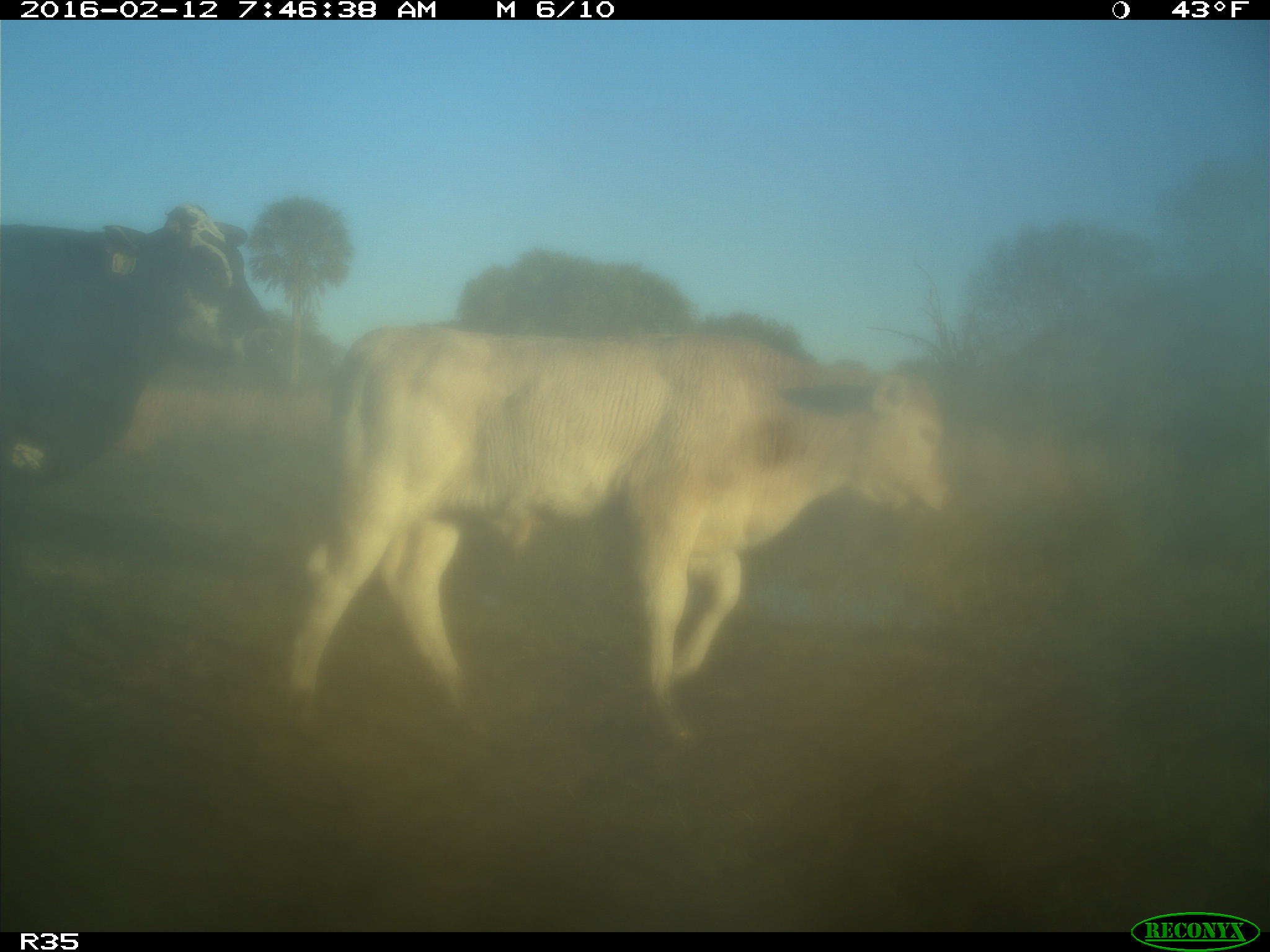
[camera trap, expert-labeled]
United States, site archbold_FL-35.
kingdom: Animalia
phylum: Chordata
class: Mammalia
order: Artiodactyla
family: Bovidae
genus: Bos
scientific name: Bos taurus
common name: domestic cow